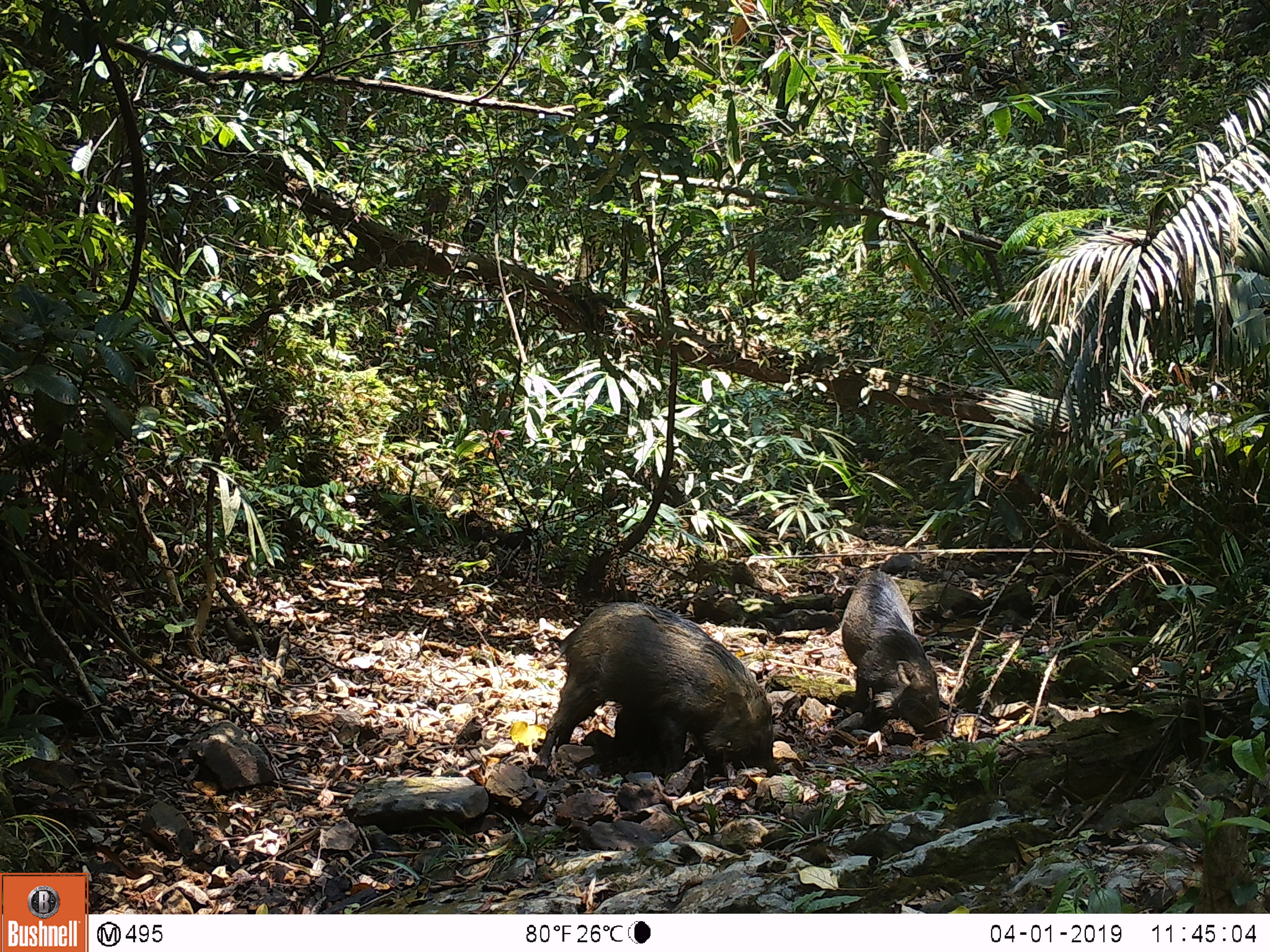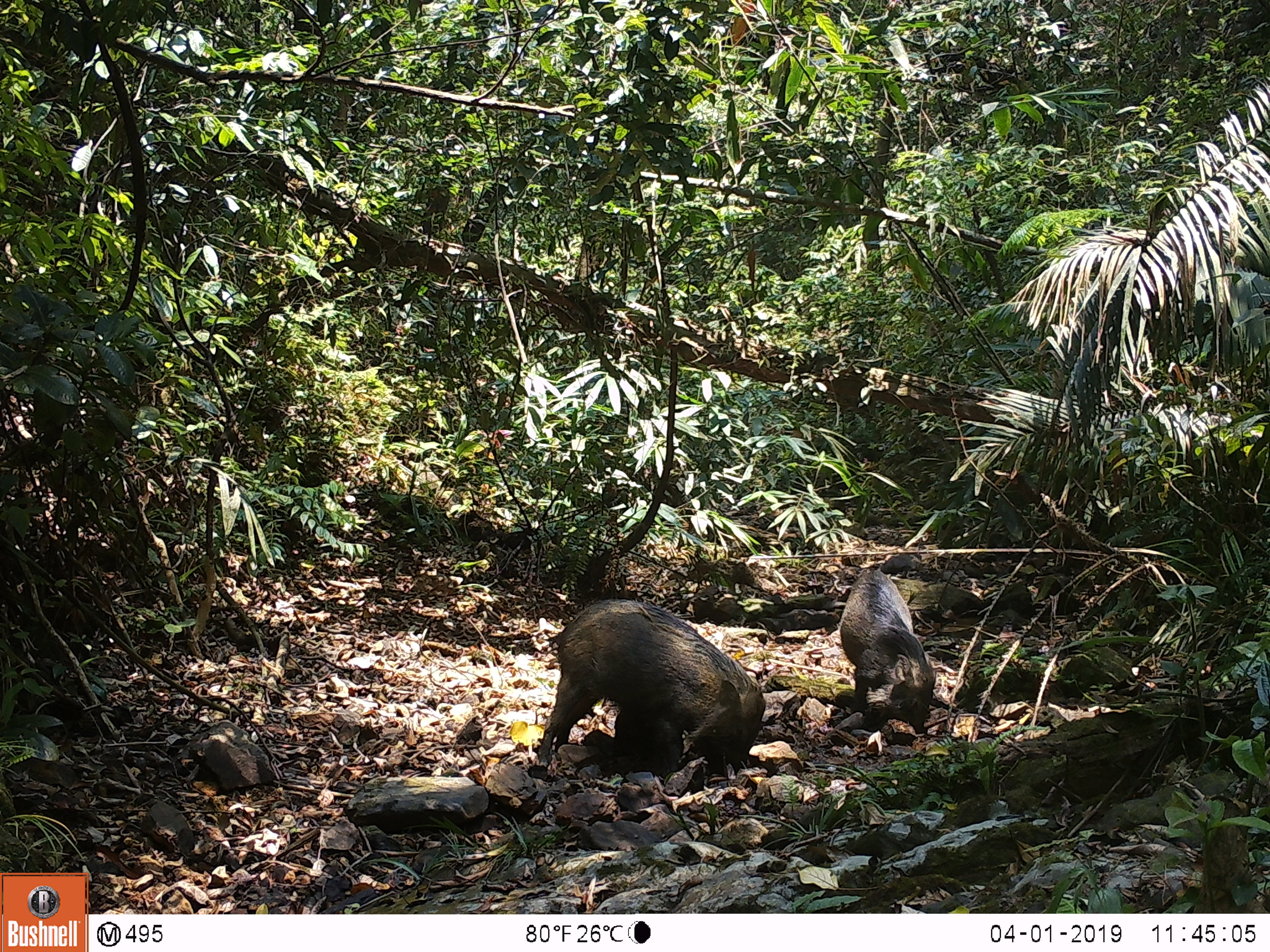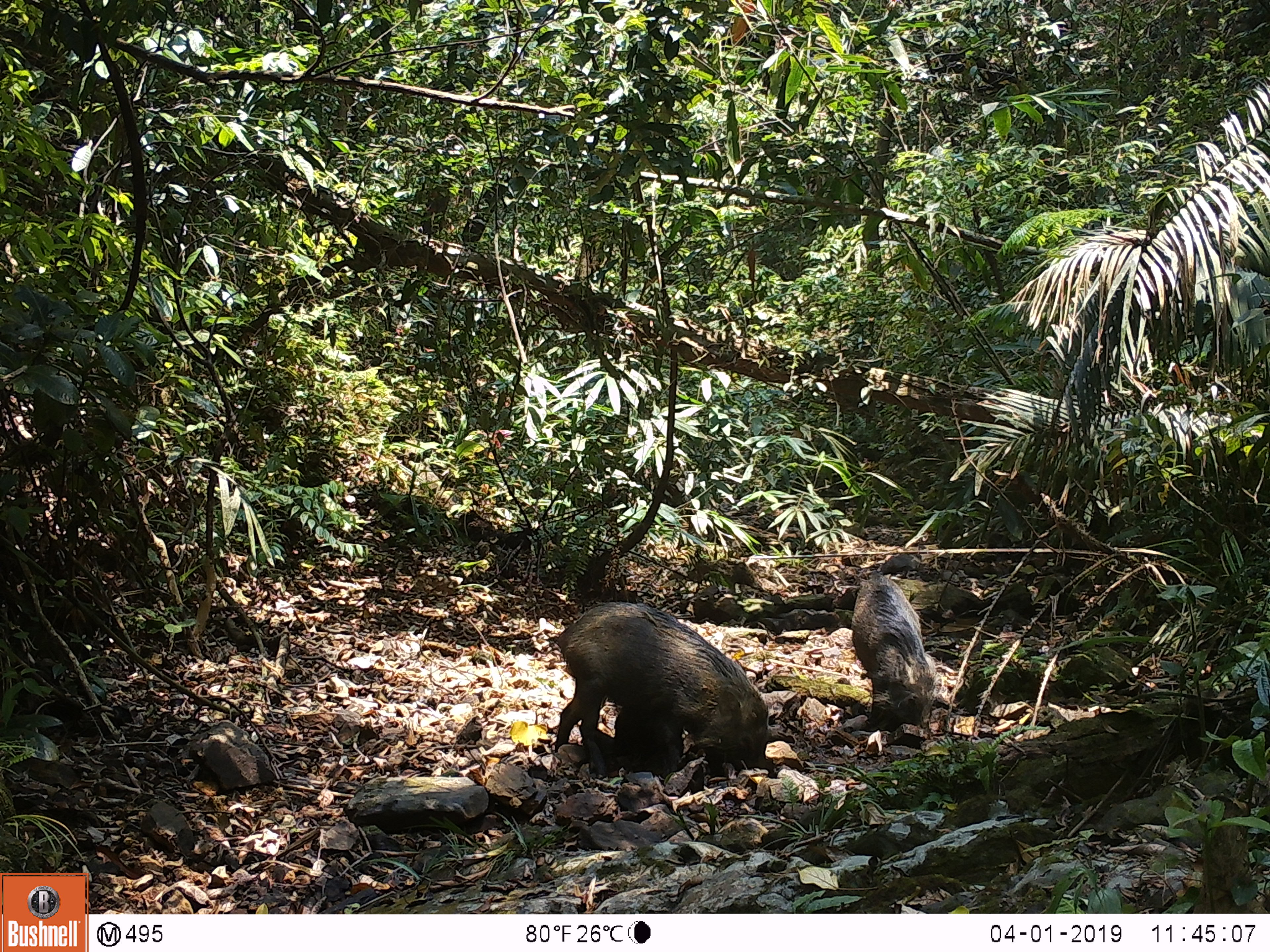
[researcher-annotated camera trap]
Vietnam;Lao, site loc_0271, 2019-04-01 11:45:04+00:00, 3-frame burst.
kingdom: Animalia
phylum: Chordata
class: Mammalia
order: Artiodactyla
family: Suidae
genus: Sus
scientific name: Sus scrofa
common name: eurasian wild pig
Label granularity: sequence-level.